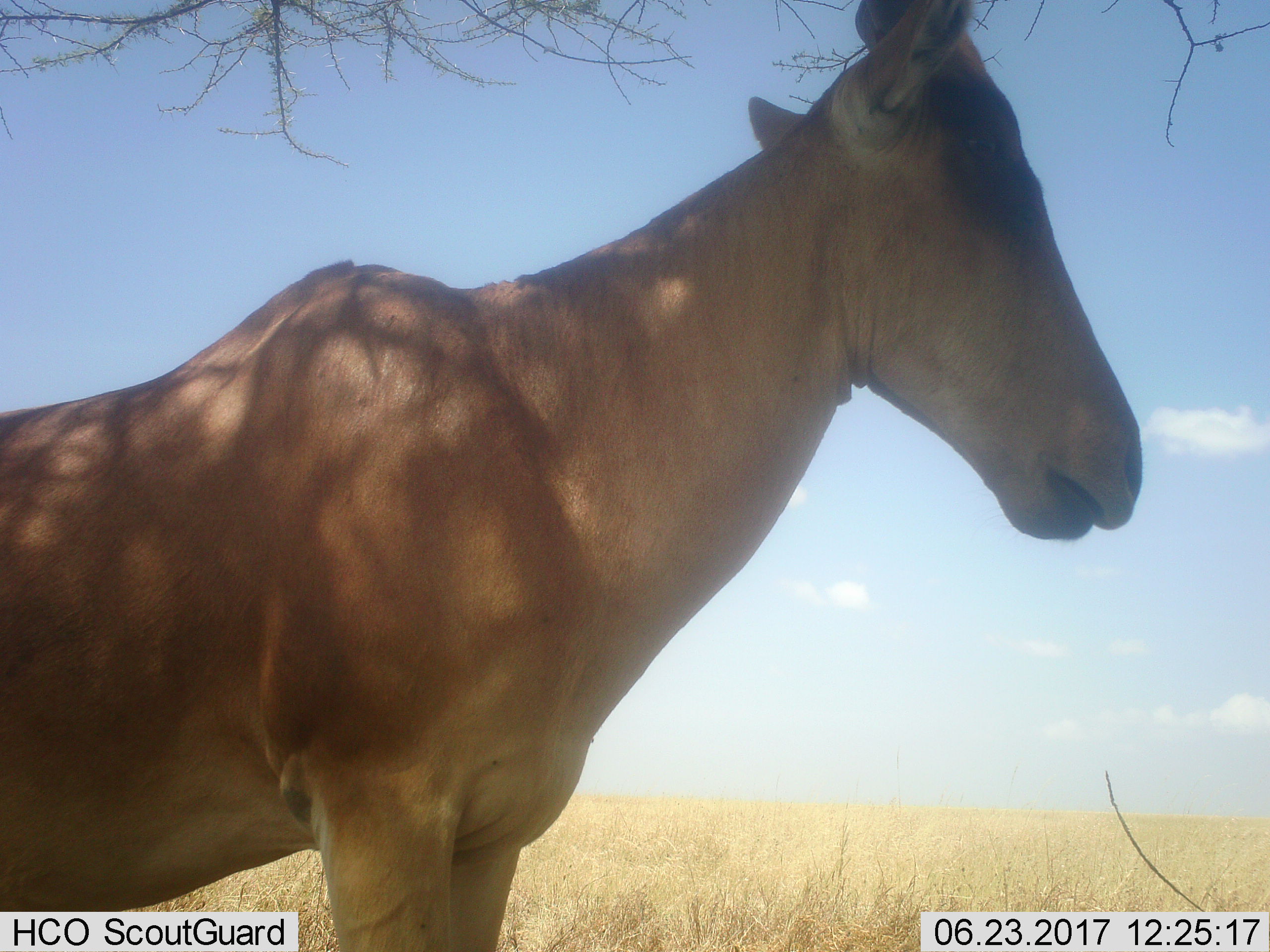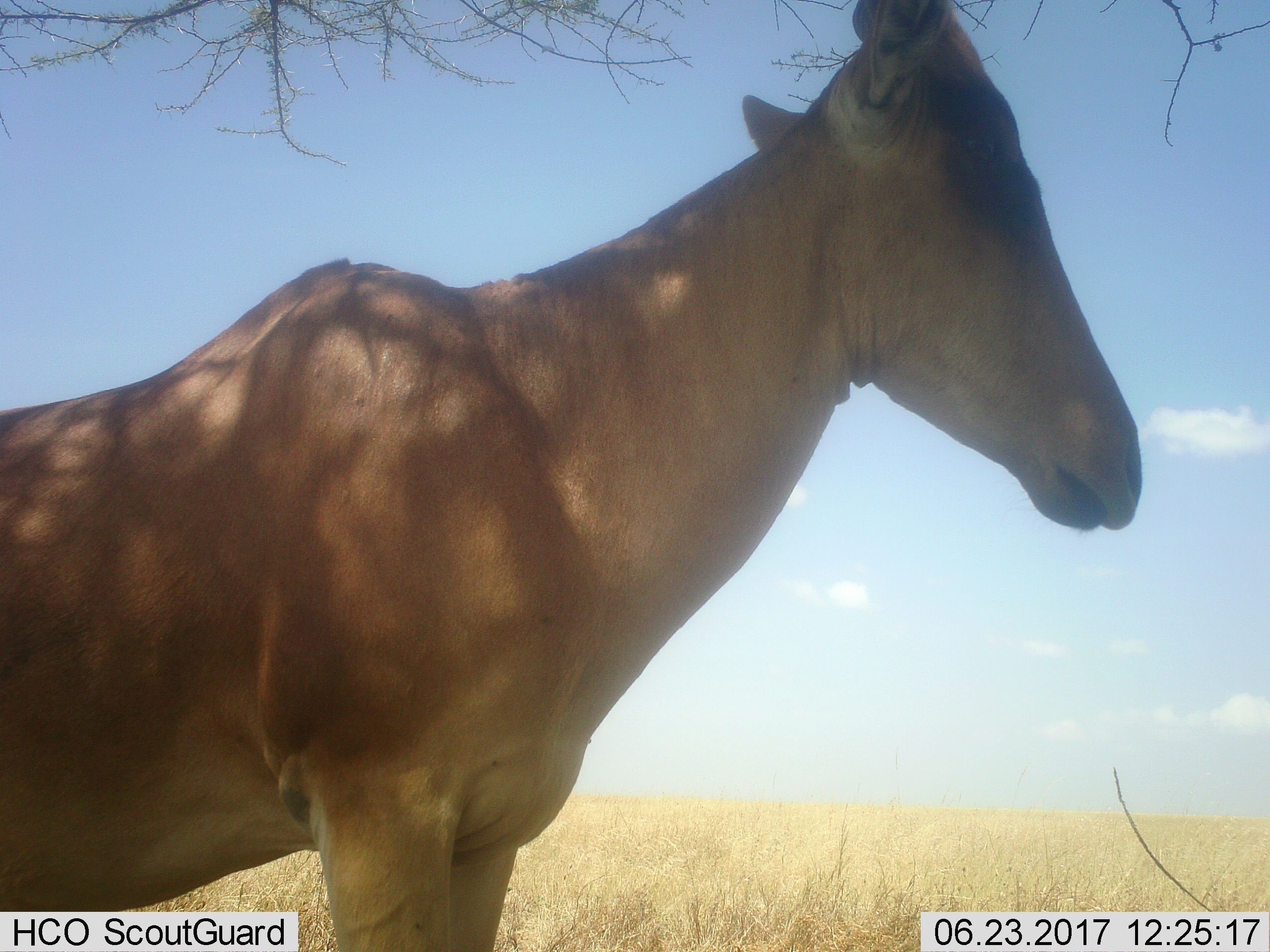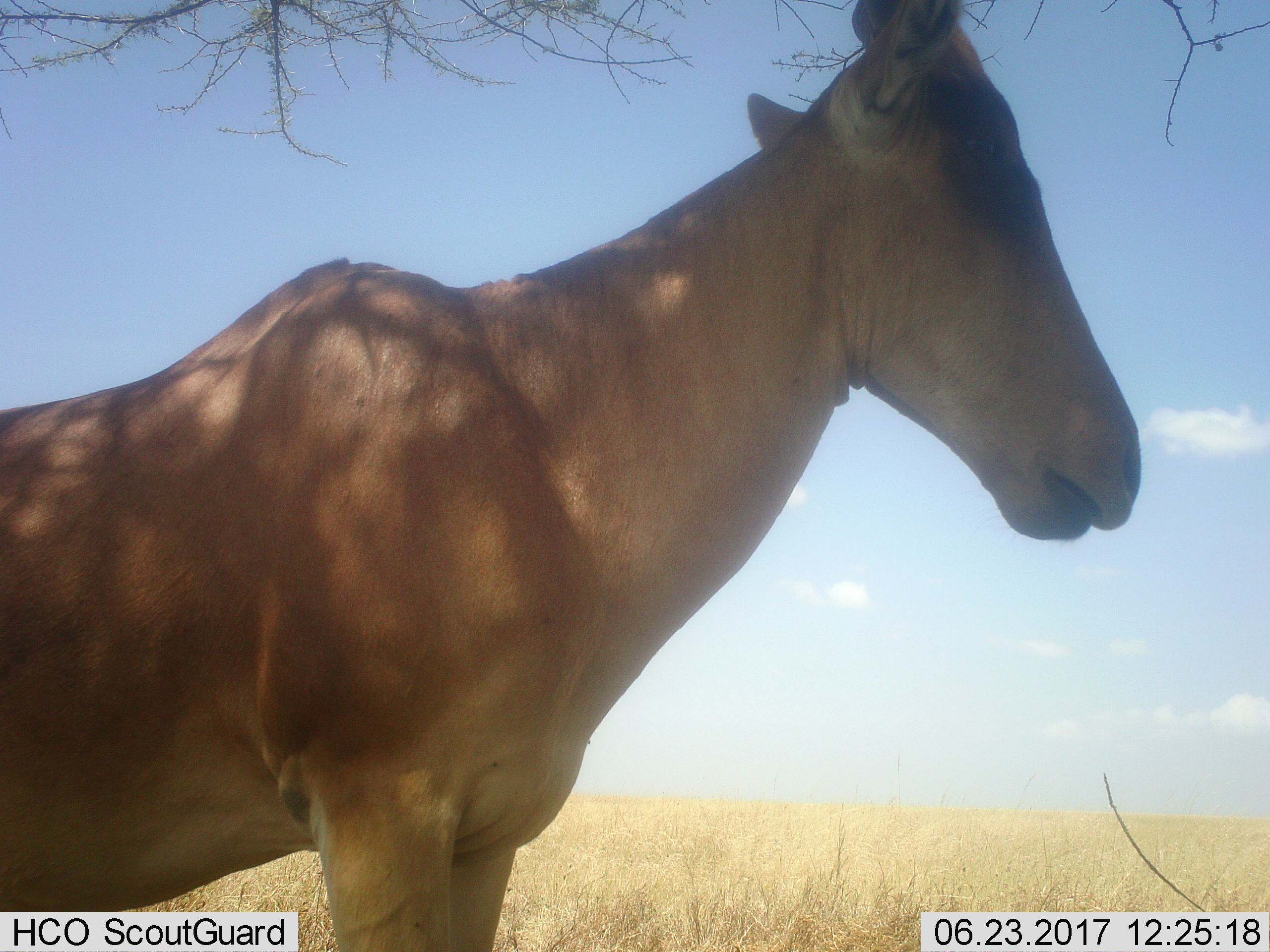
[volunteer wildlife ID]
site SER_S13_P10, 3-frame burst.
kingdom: Animalia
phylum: Chordata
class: Mammalia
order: Artiodactyla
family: Bovidae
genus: Alcelaphus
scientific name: Alcelaphus buselaphus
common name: hartebeest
Hartebeest (Alcelaphus buselaphus), count 1. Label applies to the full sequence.